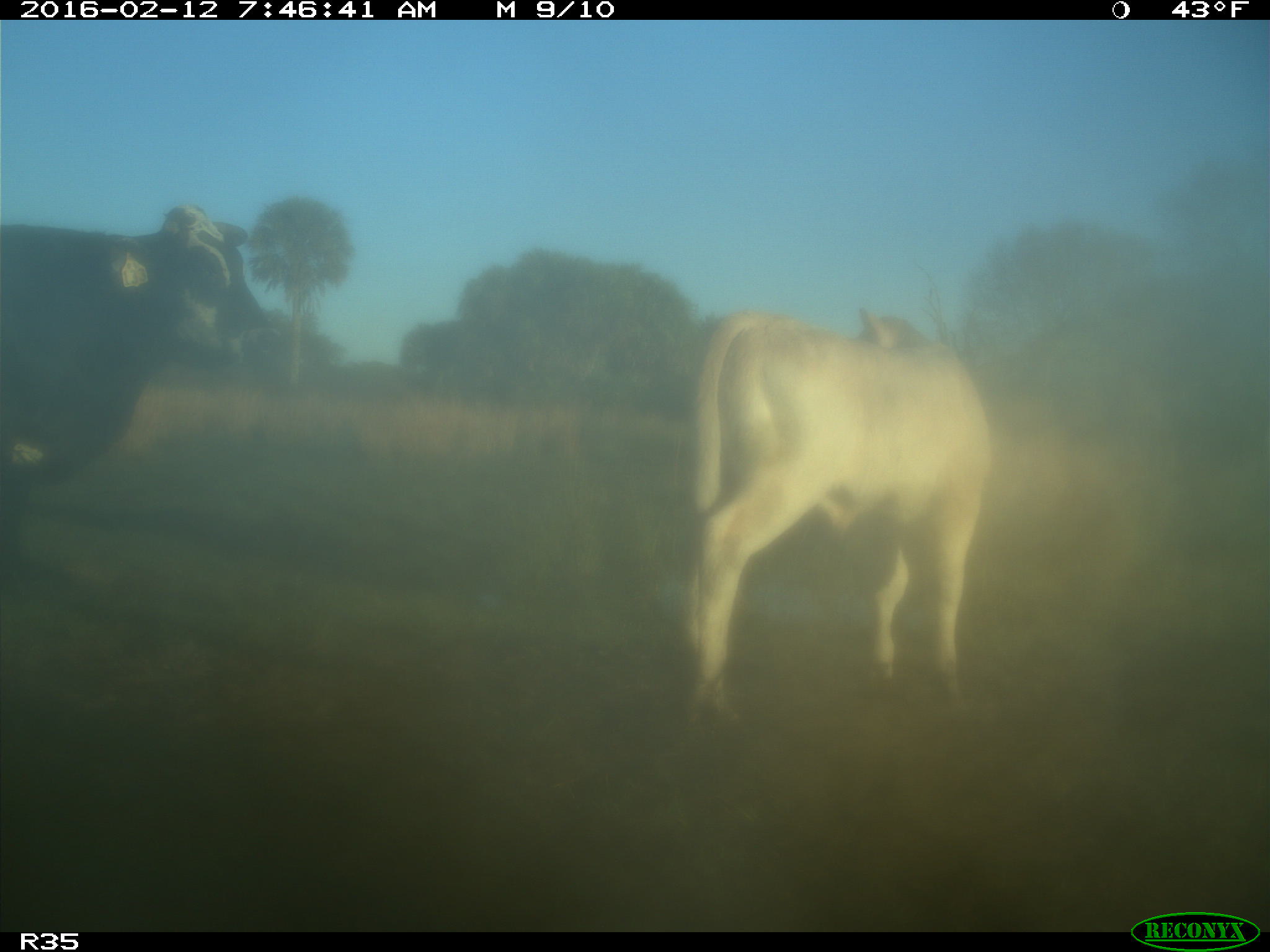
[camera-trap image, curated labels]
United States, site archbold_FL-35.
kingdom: Animalia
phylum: Chordata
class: Mammalia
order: Artiodactyla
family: Bovidae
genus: Bos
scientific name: Bos taurus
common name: domestic cow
Bos taurus (domestic cow).